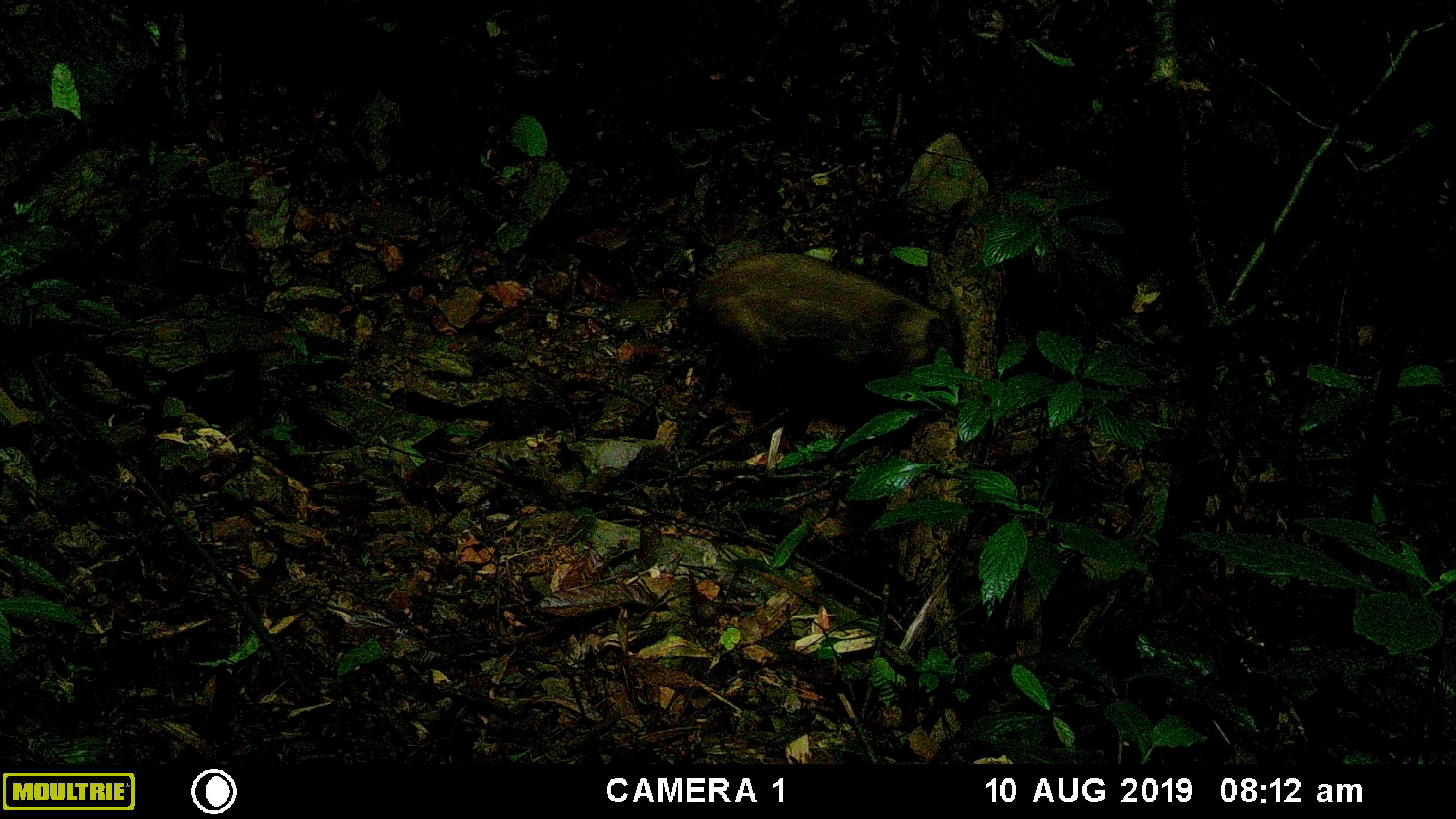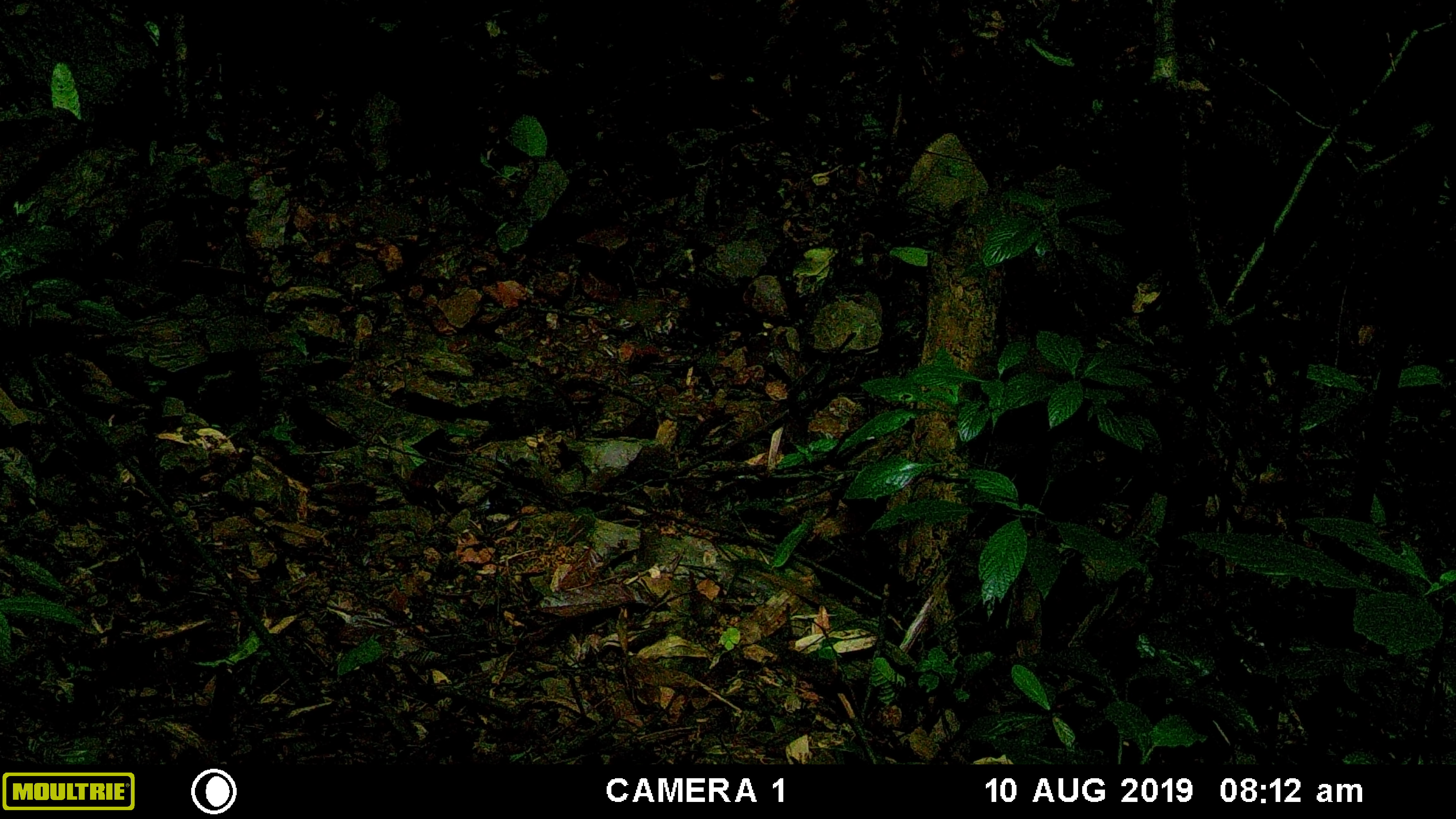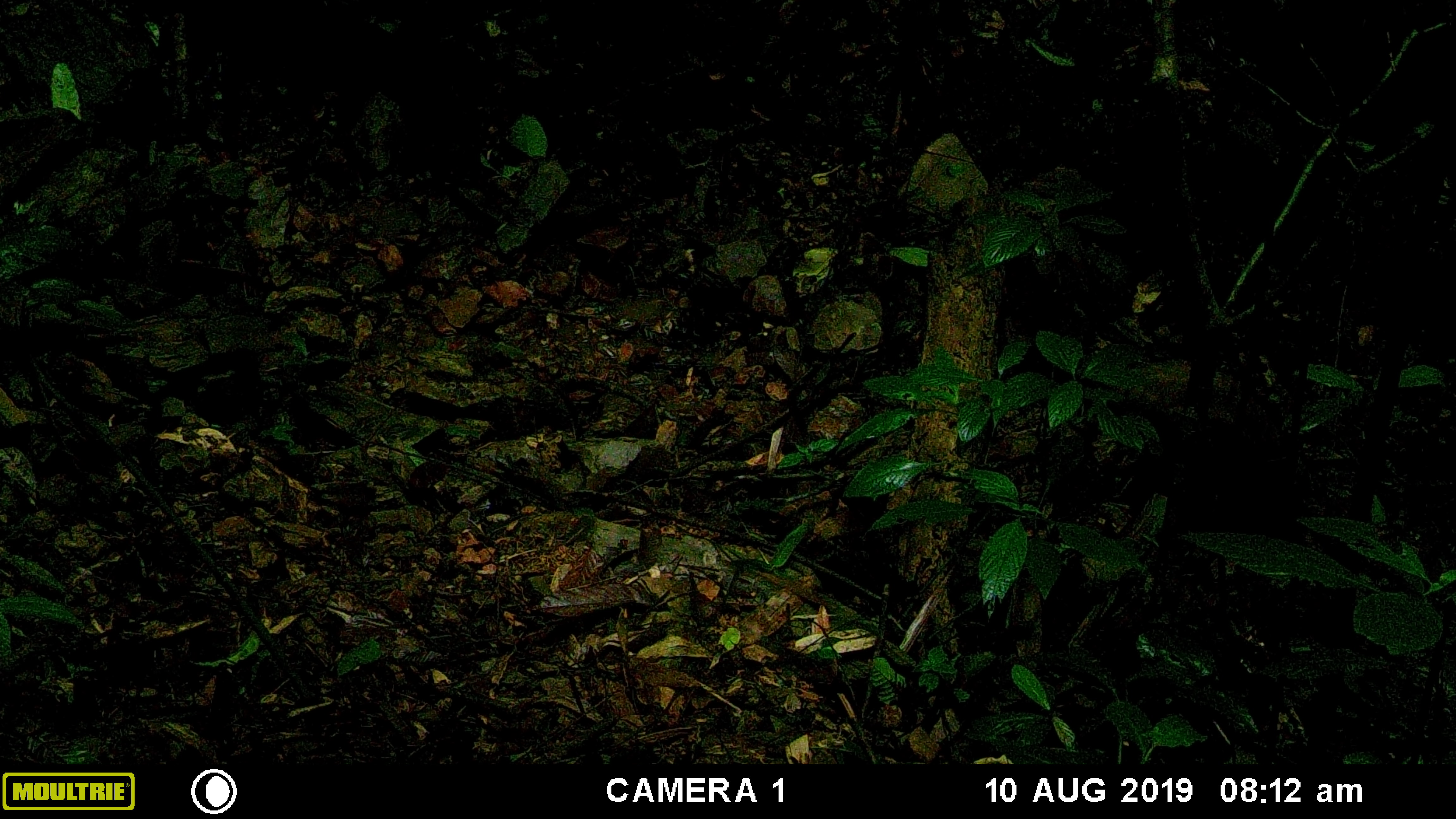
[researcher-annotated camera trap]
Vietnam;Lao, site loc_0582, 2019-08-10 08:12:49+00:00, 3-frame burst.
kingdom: Animalia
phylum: Chordata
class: Mammalia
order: Artiodactyla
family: Suidae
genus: Sus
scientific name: Sus scrofa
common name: eurasian wild pig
Eurasian wild pig (Sus scrofa). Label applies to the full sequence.